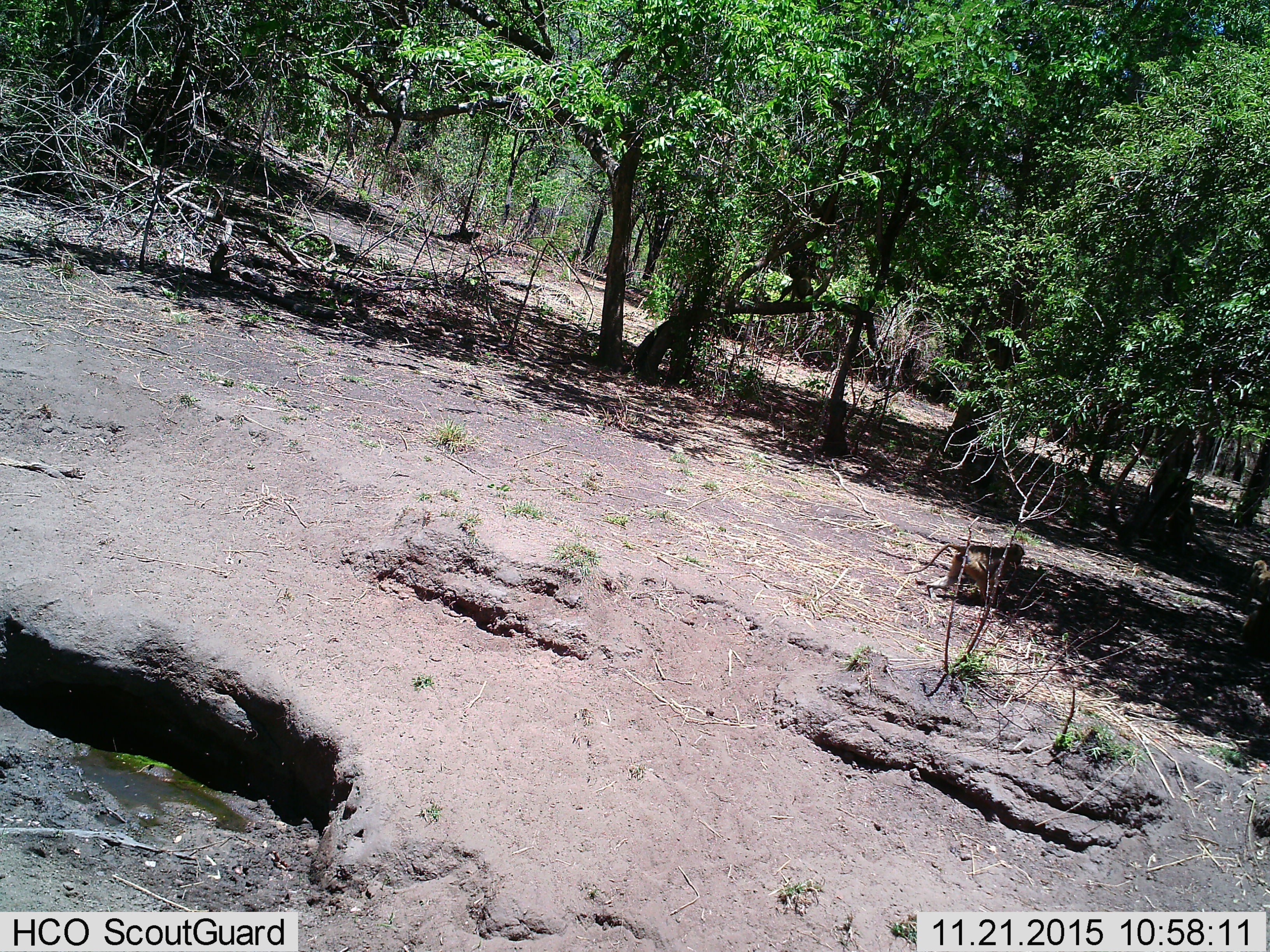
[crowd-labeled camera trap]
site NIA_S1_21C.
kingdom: Animalia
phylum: Chordata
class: Mammalia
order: Primates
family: Cercopithecidae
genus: Papio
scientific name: Papio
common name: baboon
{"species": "baboon (Papio)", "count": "1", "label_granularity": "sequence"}